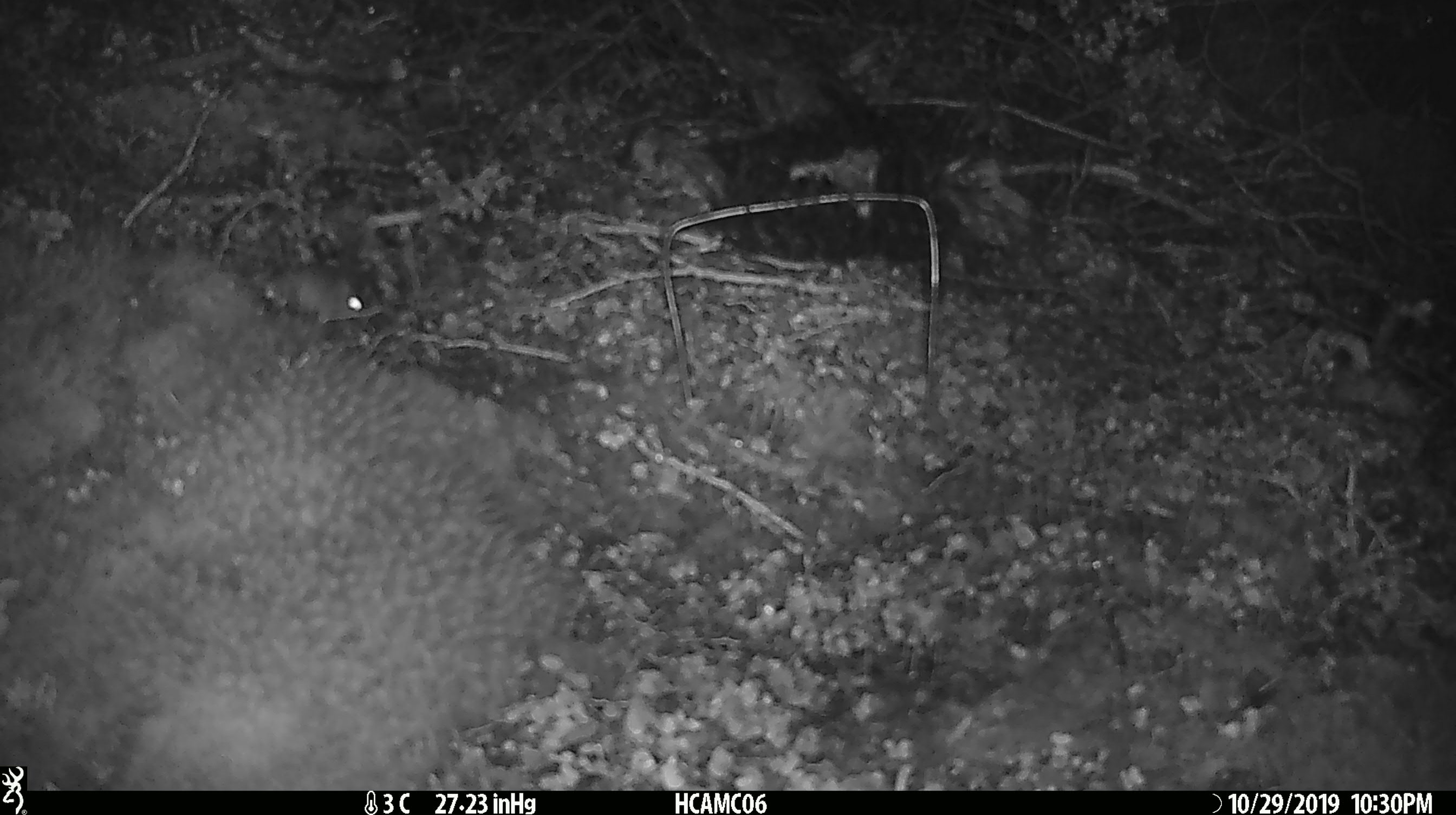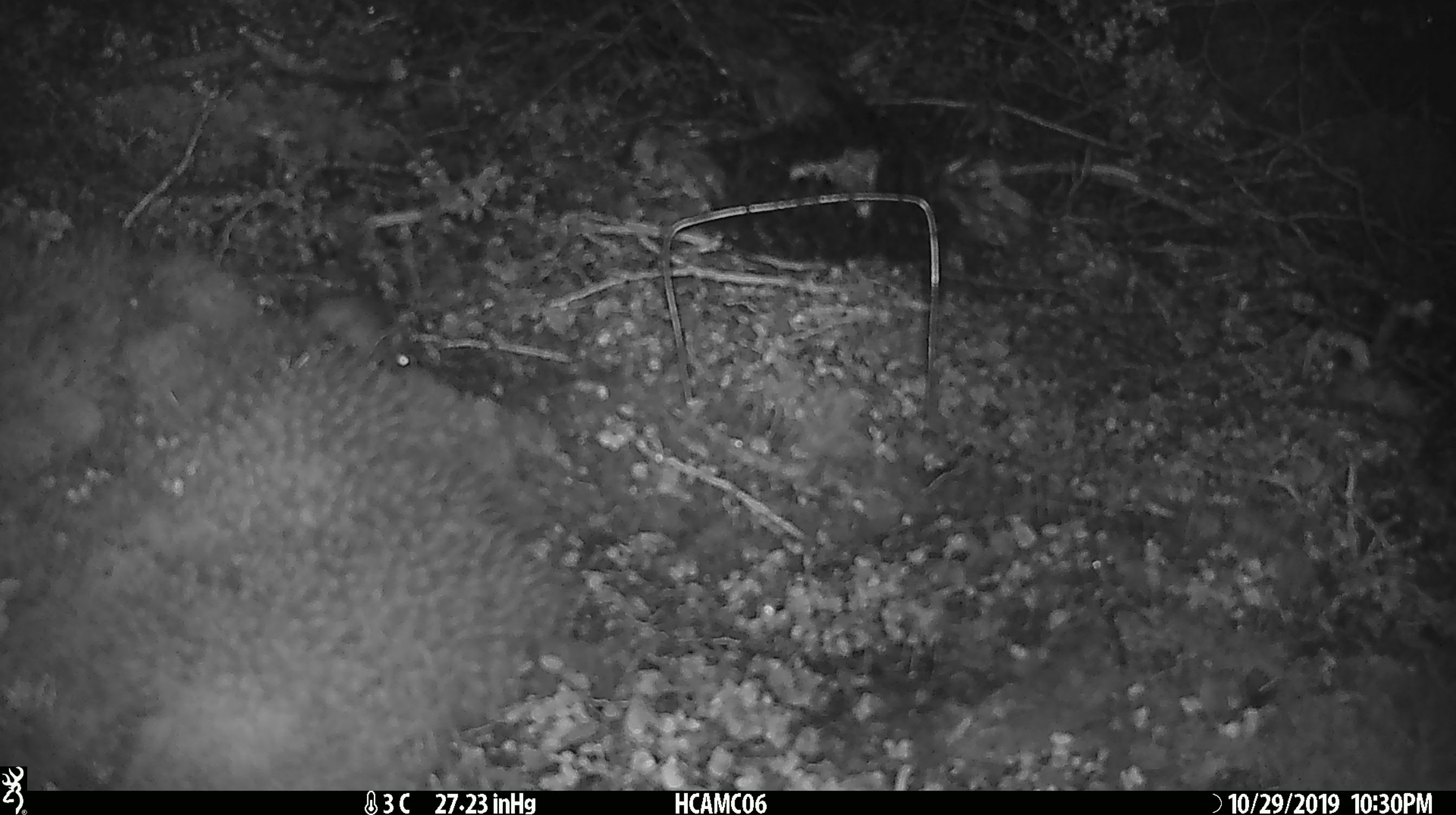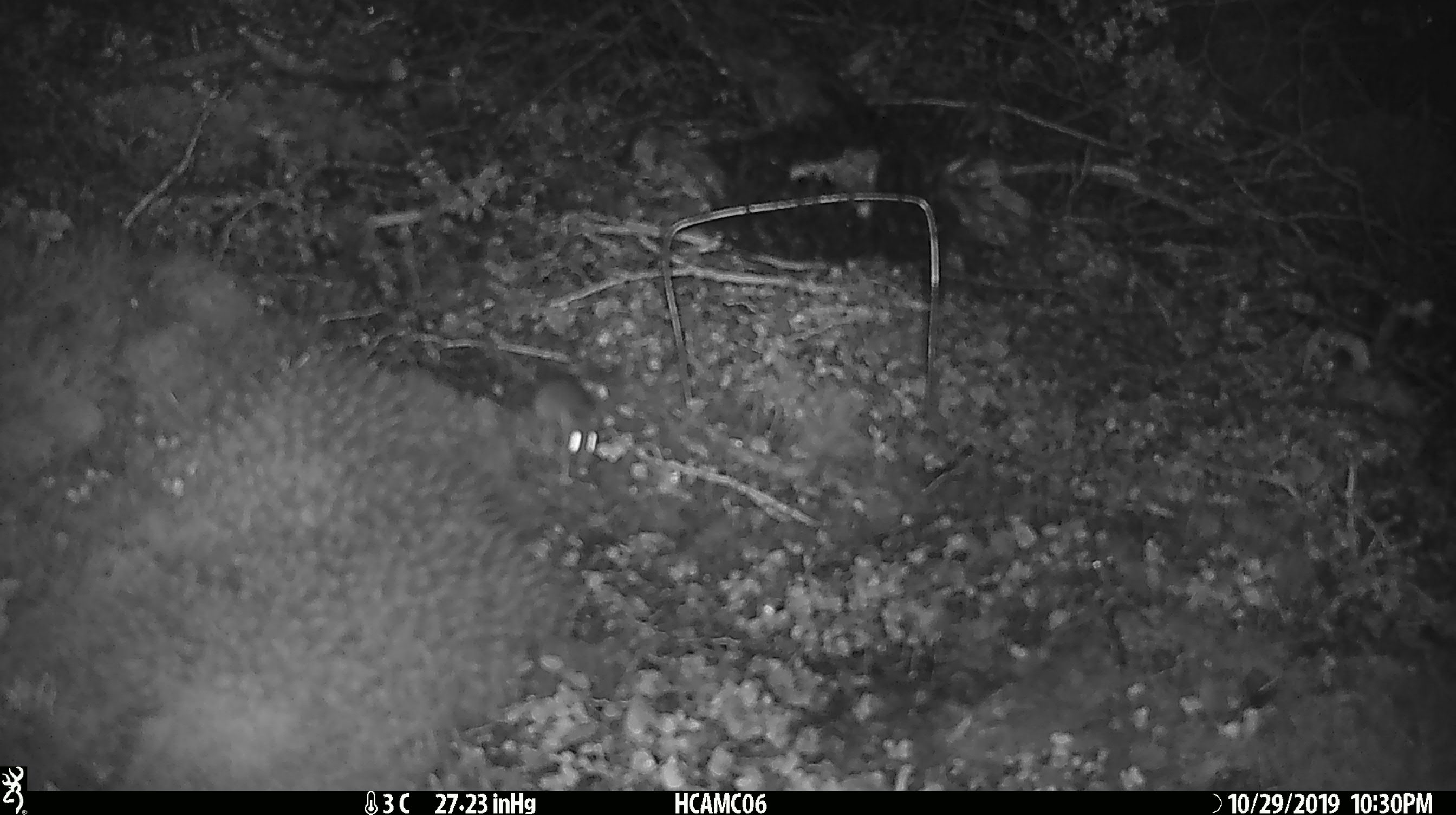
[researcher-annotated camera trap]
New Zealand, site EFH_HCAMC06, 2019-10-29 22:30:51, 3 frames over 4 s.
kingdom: Animalia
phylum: Chordata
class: Mammalia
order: Rodentia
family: Muridae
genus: Mus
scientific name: Mus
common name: mouse